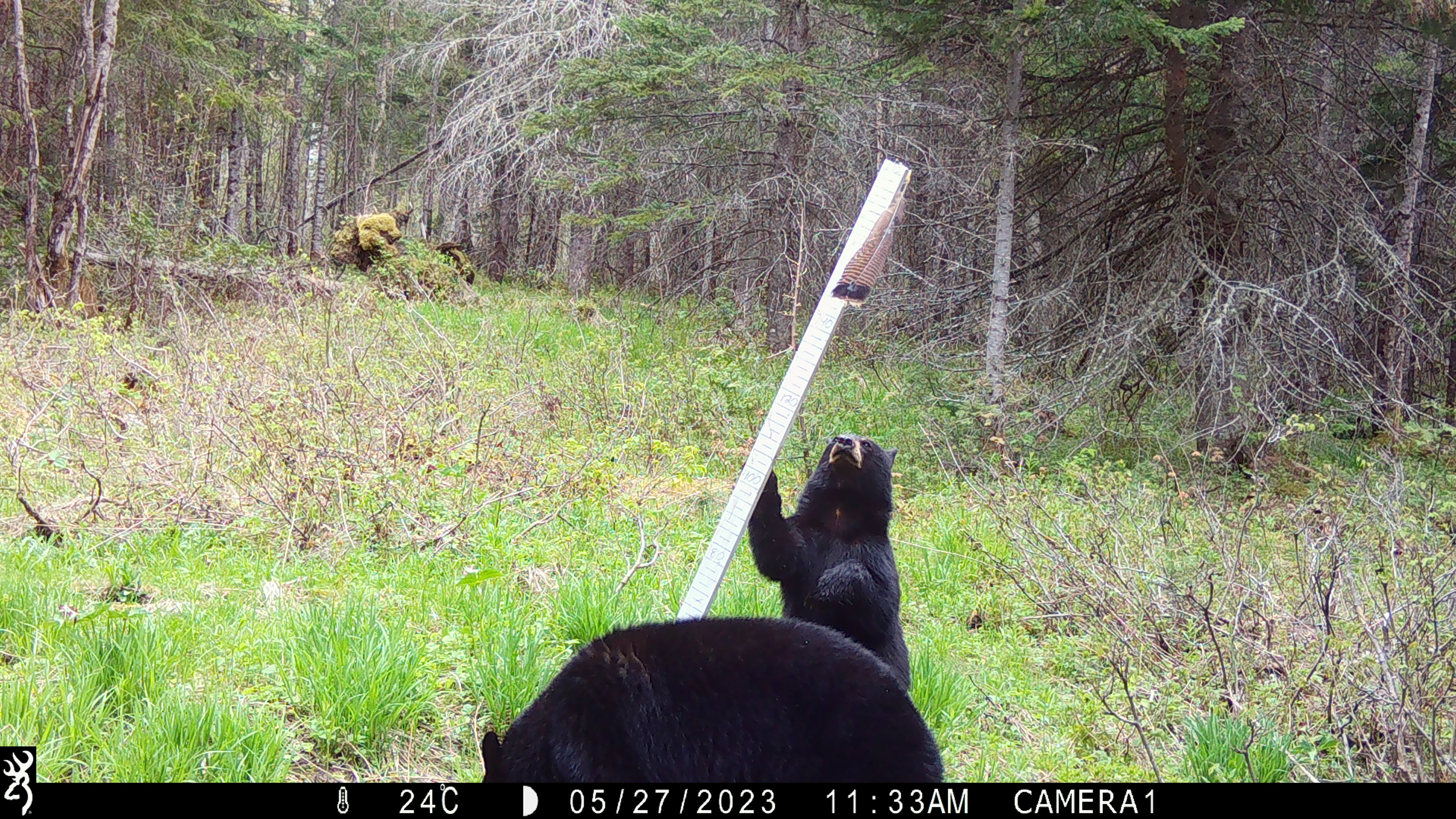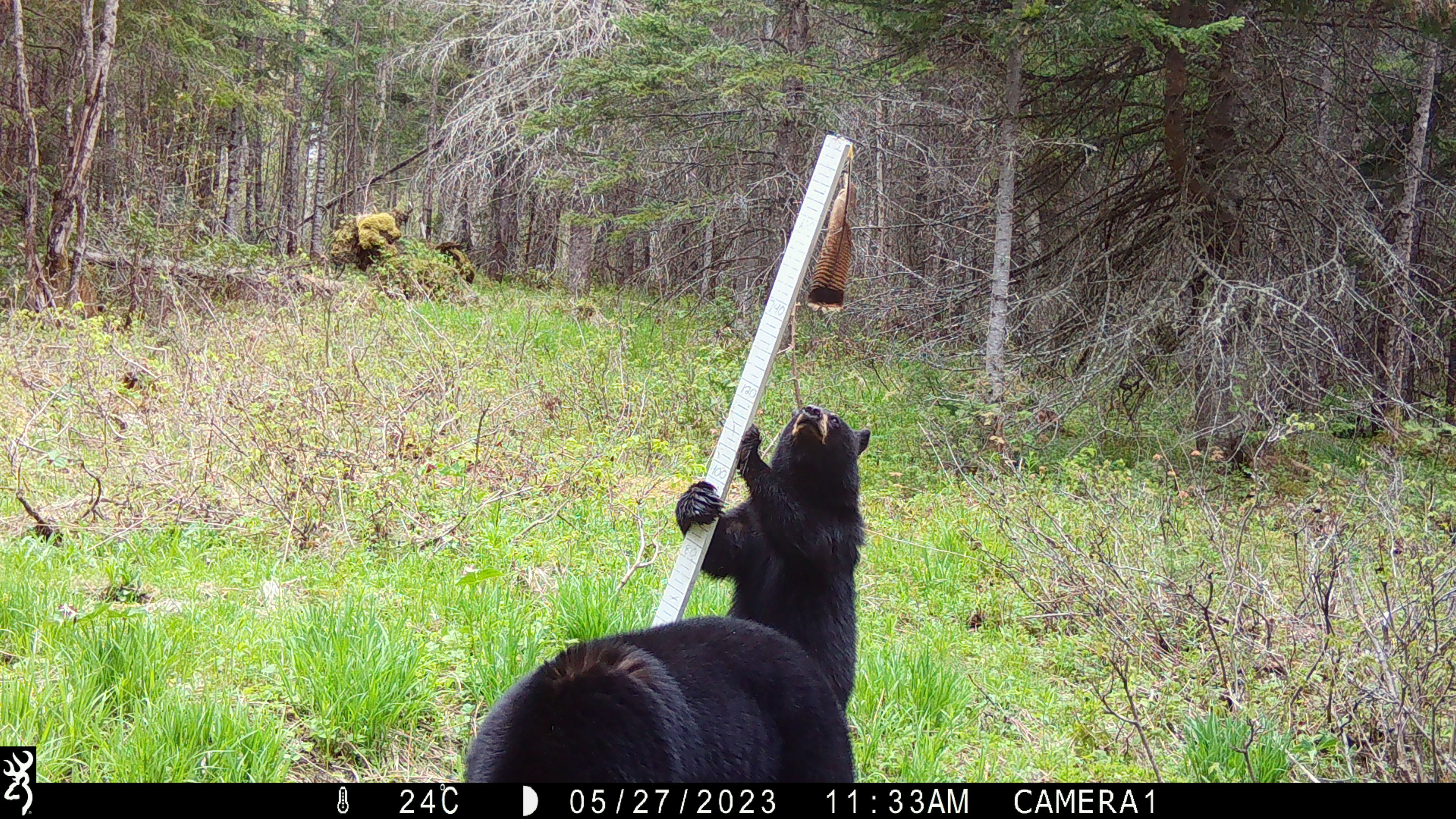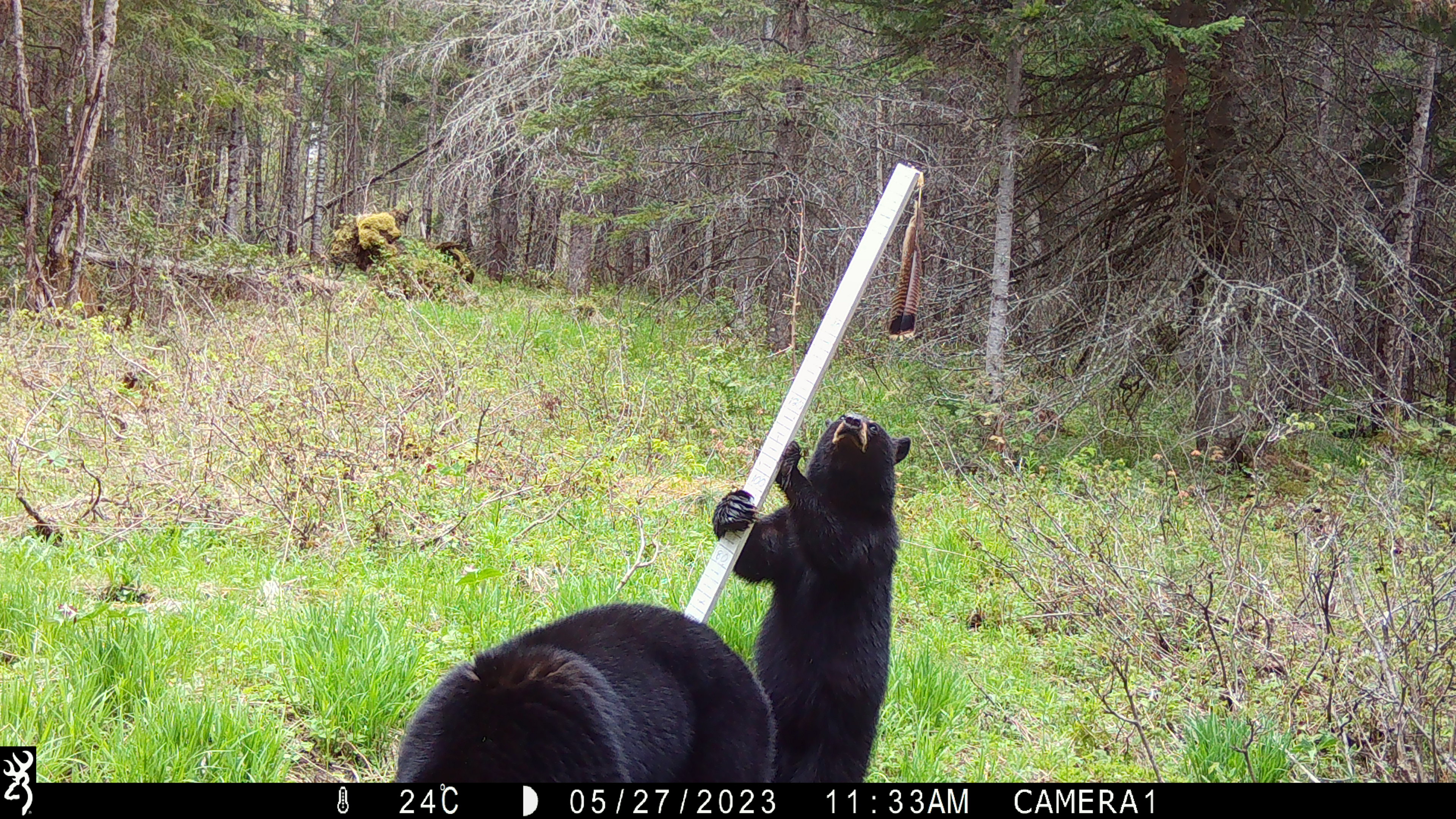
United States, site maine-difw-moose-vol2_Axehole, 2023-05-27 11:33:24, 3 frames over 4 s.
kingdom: Animalia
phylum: Chordata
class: Mammalia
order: Carnivora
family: Ursidae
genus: Ursus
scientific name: Ursus americanus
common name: black bear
Black bear (Ursus americanus).